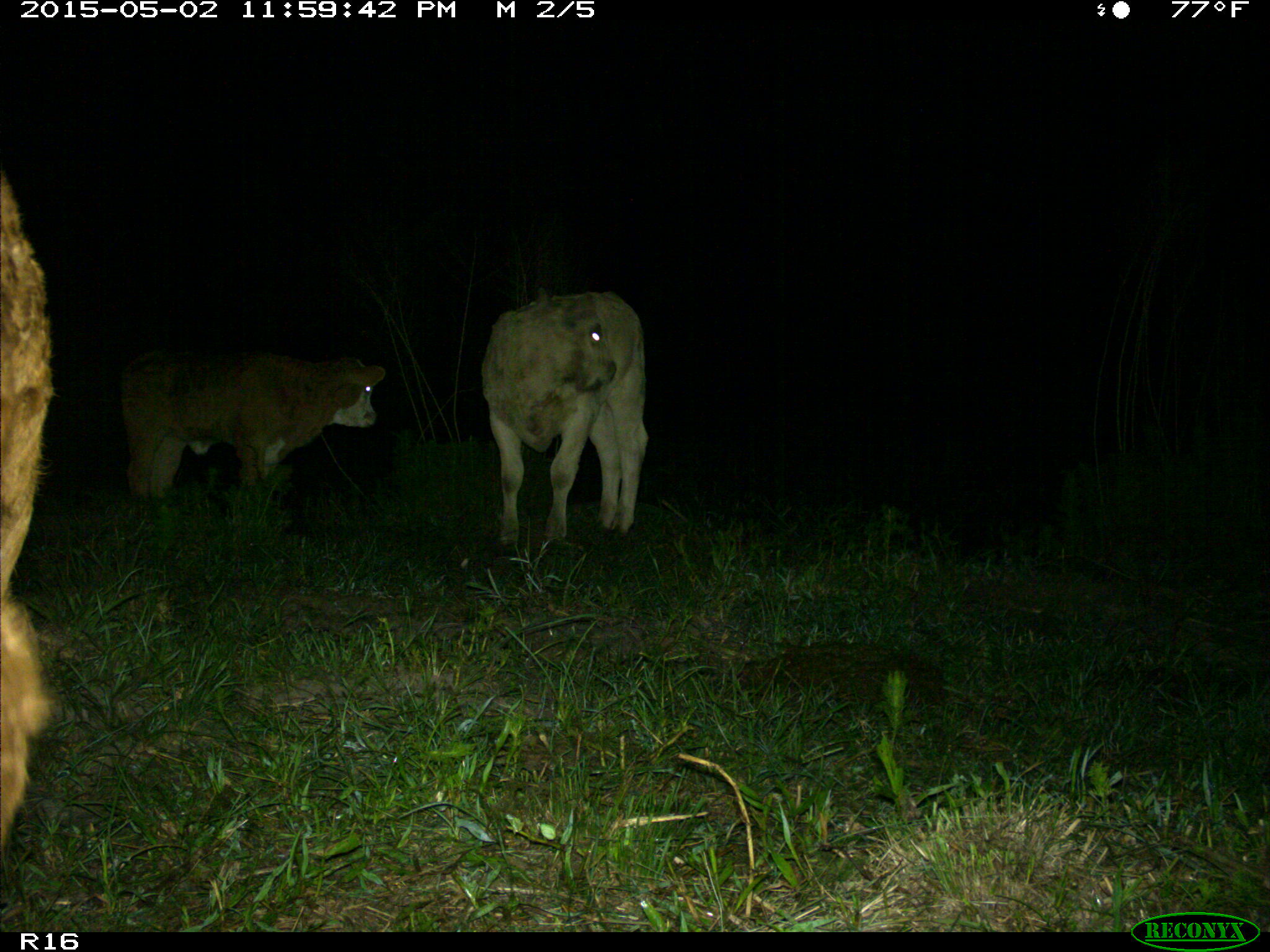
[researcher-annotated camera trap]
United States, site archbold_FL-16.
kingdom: Animalia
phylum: Chordata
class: Mammalia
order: Artiodactyla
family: Bovidae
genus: Bos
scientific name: Bos taurus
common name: domestic cow